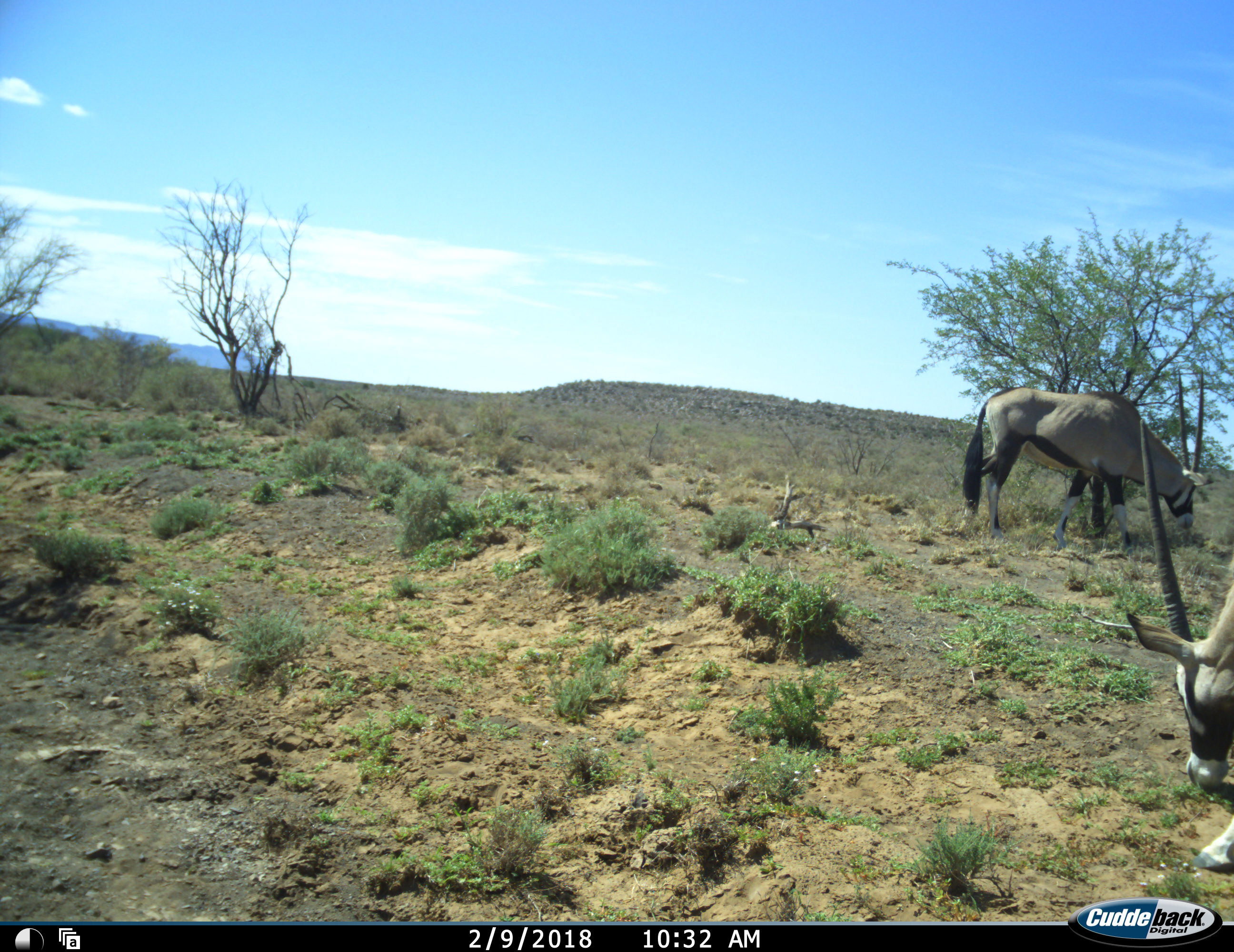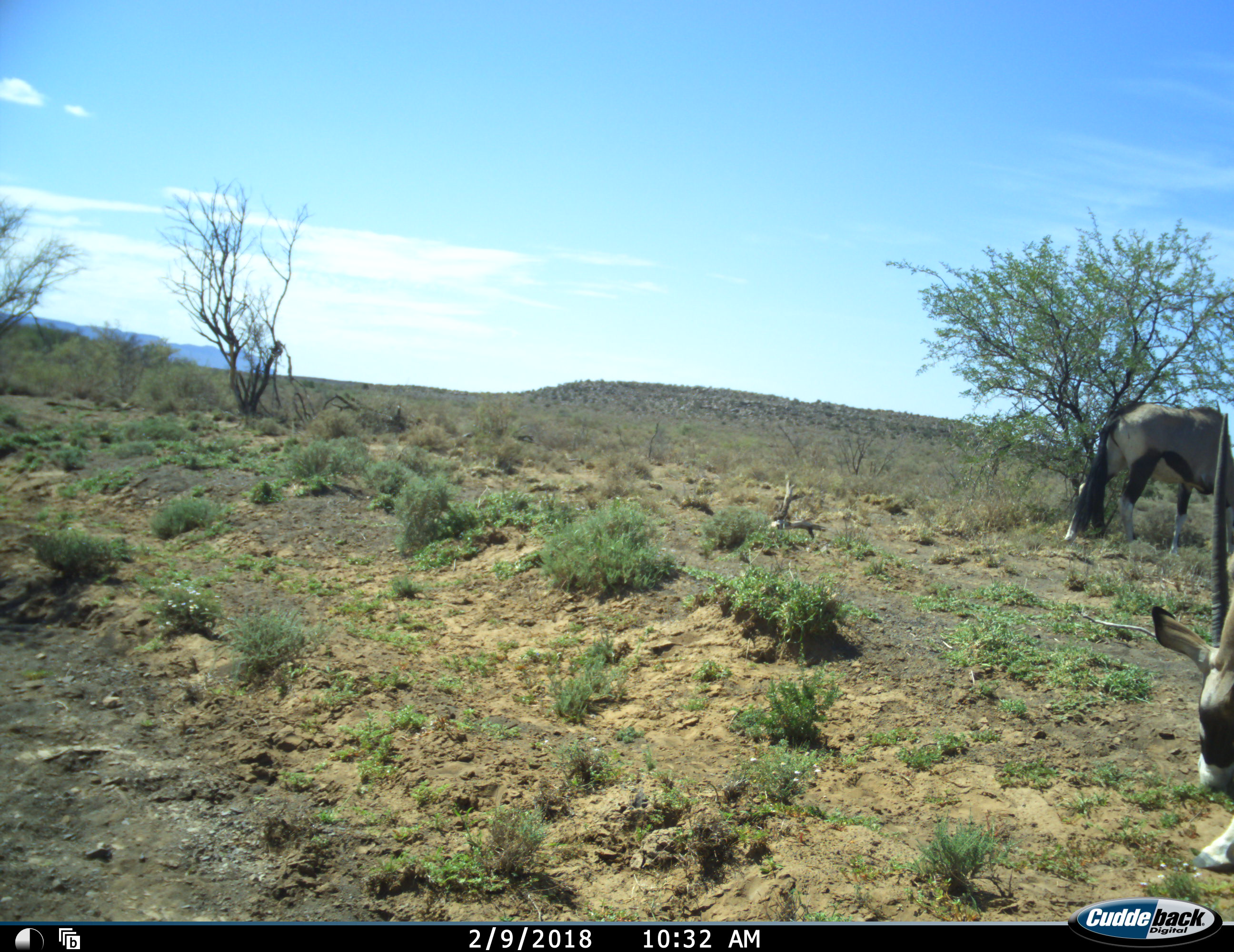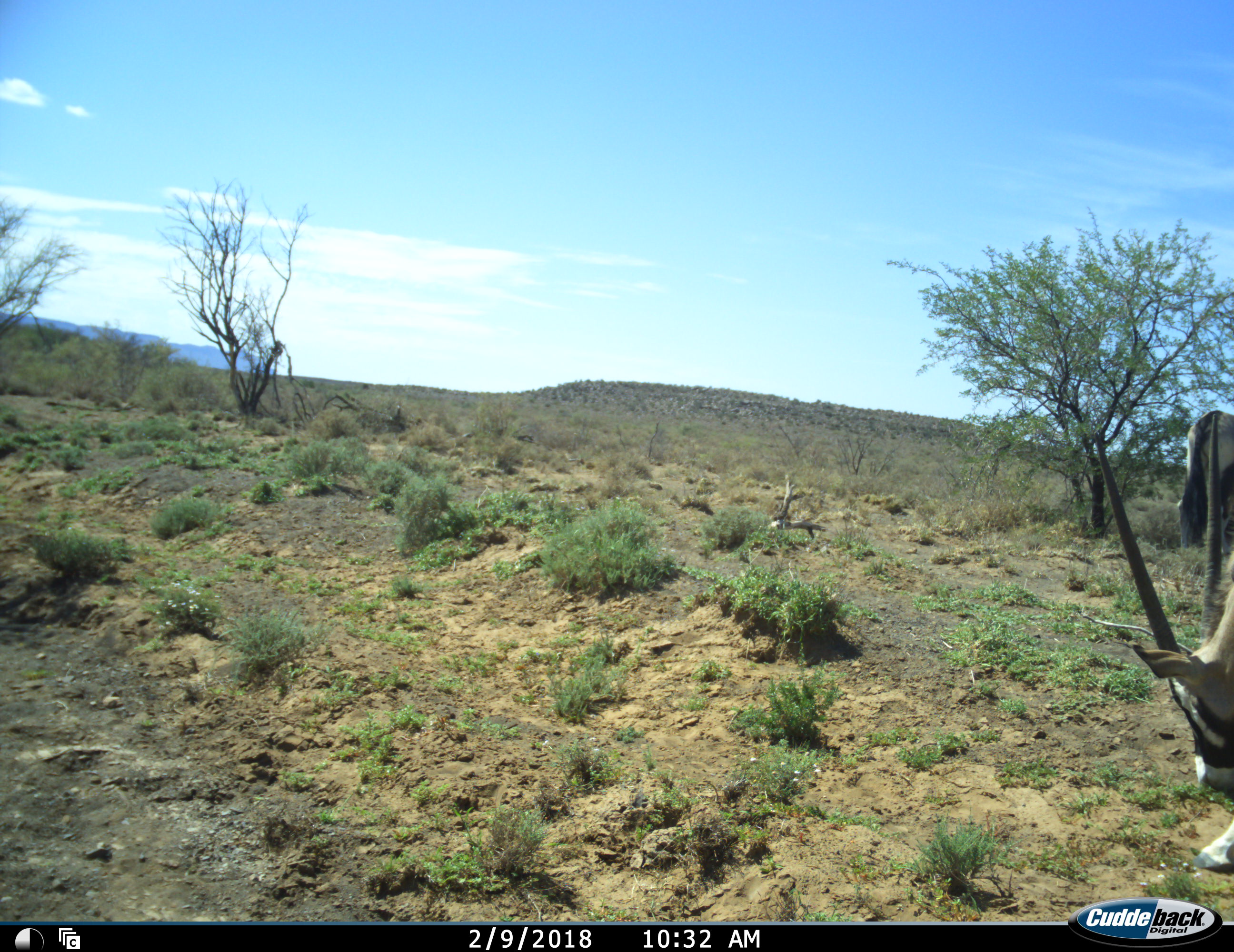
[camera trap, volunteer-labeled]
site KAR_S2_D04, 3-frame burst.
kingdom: Animalia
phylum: Chordata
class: Mammalia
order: Artiodactyla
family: Bovidae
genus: Oryx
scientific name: Oryx gazella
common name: gemsbok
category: oryx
Oryx (gemsbok) (Oryx gazella), count 2. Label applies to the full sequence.